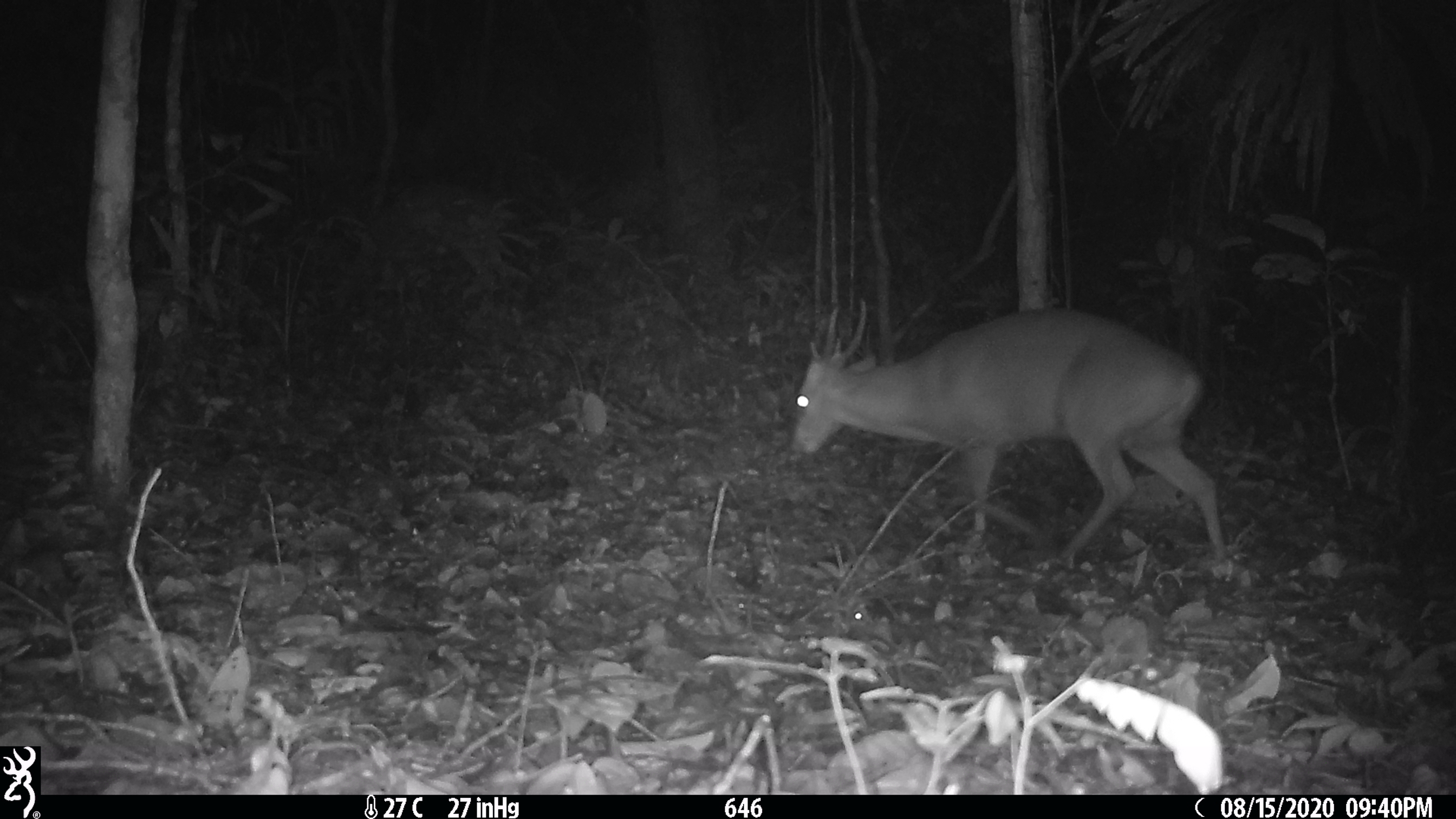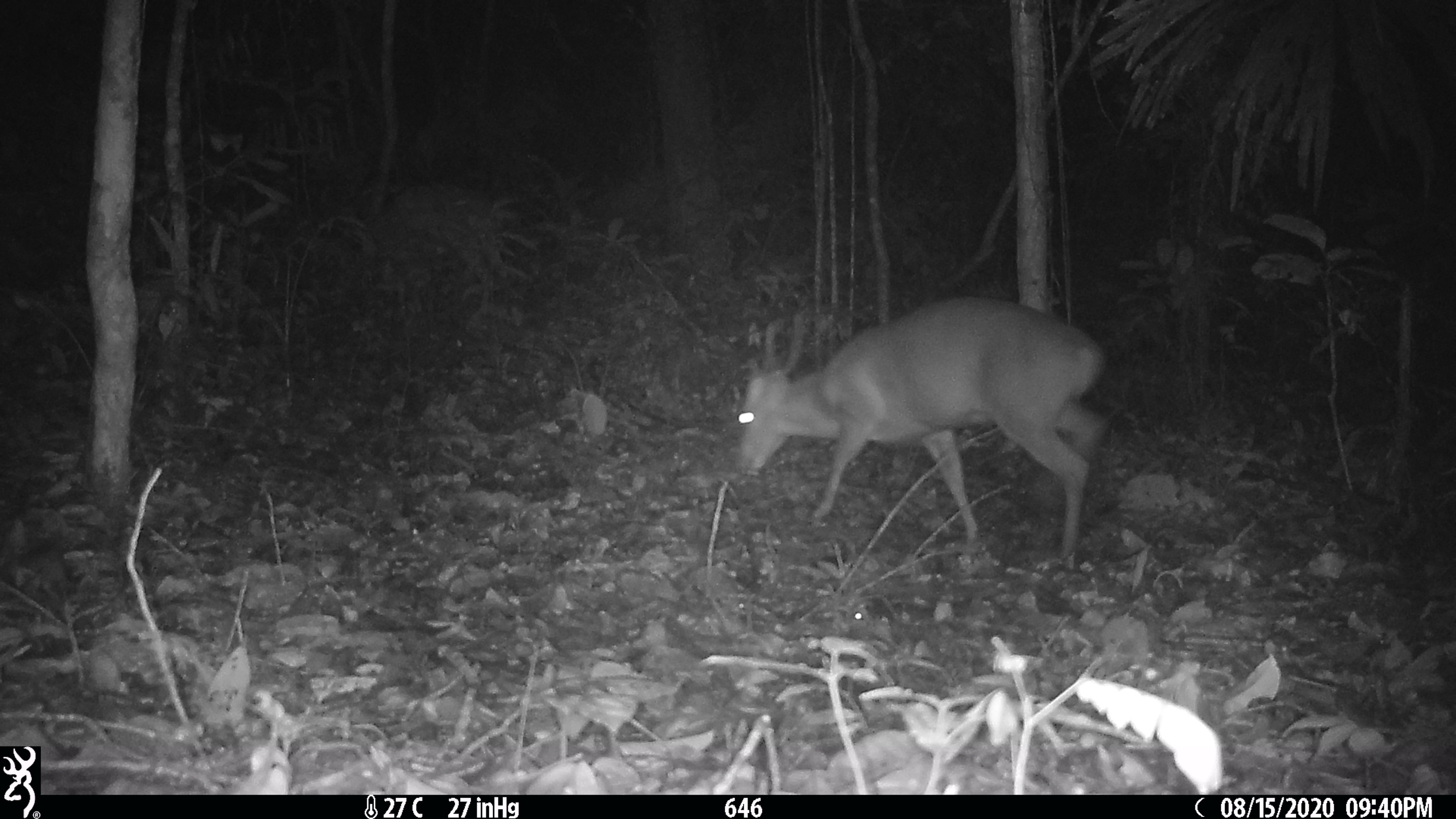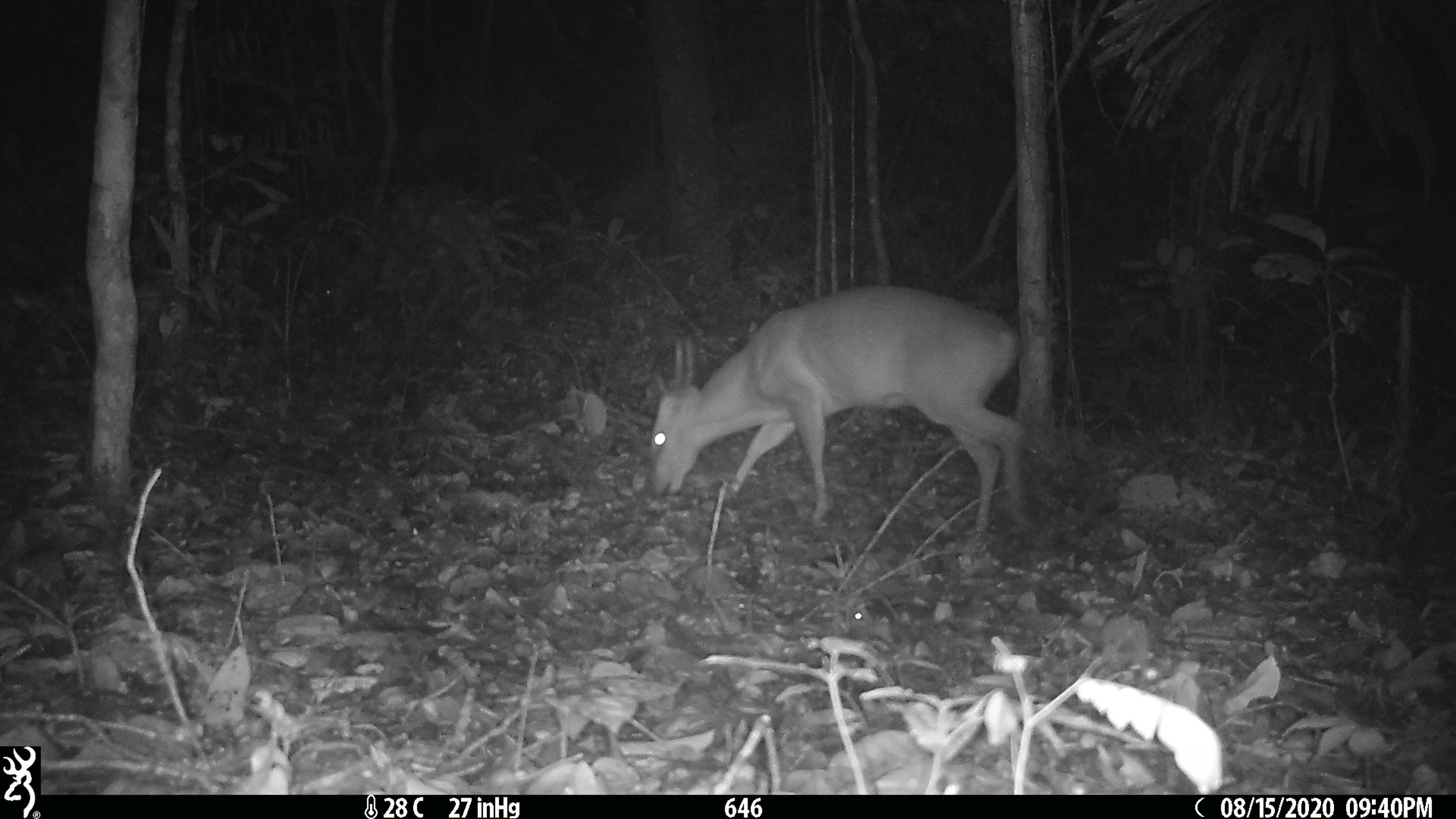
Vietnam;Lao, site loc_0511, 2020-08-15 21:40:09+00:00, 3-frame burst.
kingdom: Animalia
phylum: Chordata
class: Mammalia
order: Artiodactyla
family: Cervidae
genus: Muntiacus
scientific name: Muntiacus vuquangensis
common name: large-antlered muntjac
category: large antlered muntjac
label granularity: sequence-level